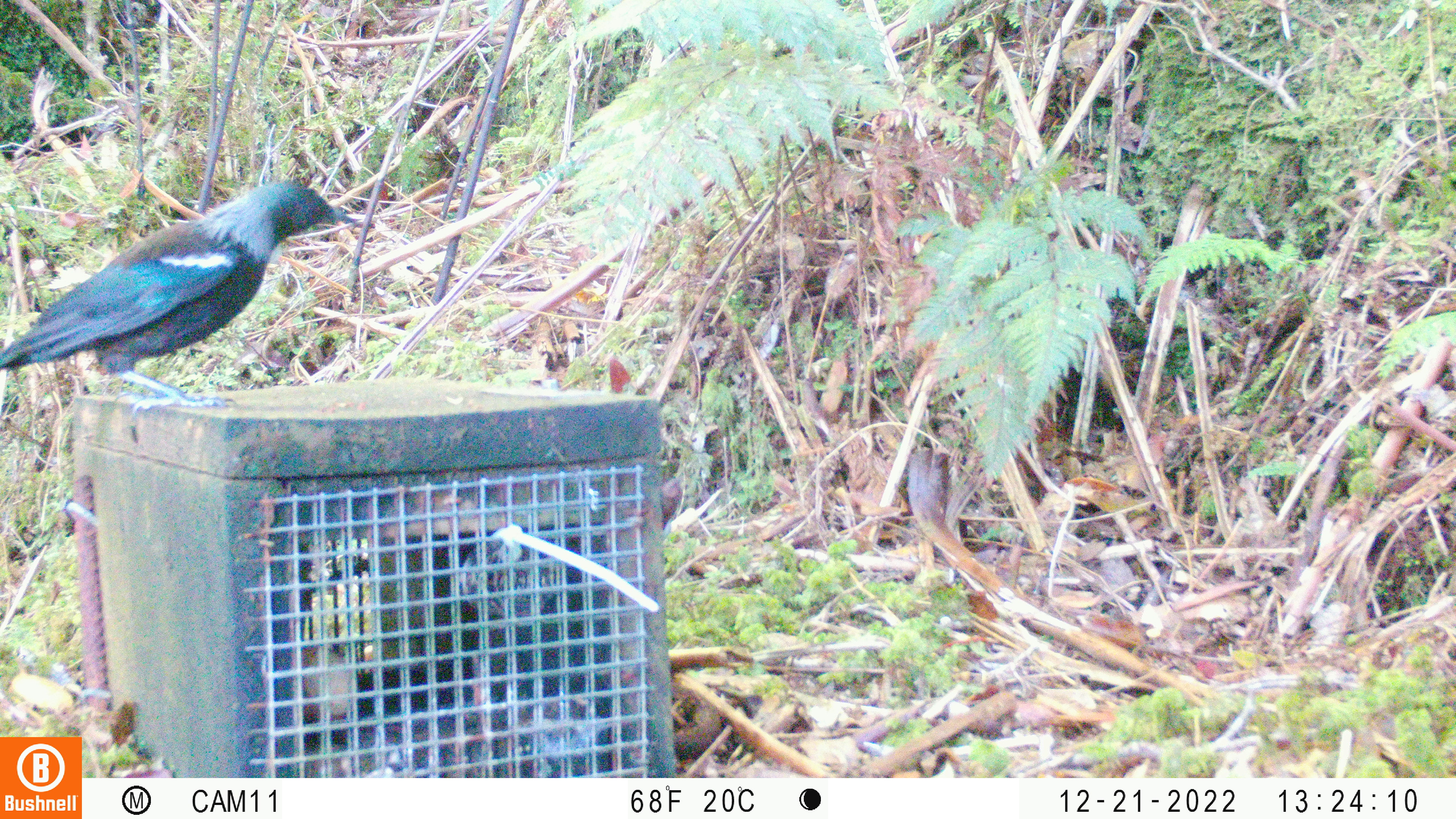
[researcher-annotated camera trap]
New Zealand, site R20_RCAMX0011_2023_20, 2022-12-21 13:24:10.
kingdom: Animalia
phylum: Chordata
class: Aves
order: Passeriformes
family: Meliphagidae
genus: Prosthemadera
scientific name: Prosthemadera novaeseelandiae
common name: tui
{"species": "tui (Prosthemadera novaeseelandiae)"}